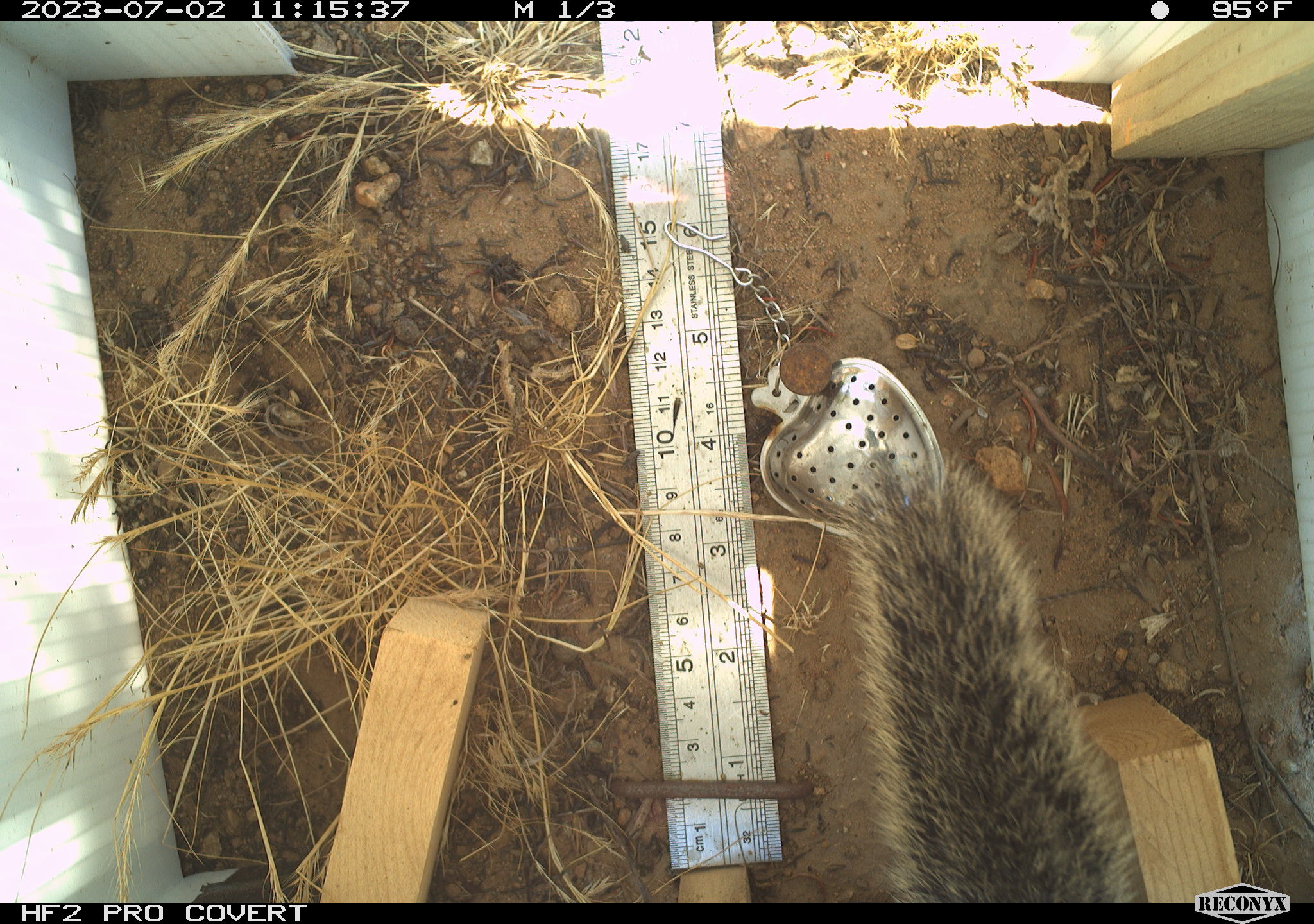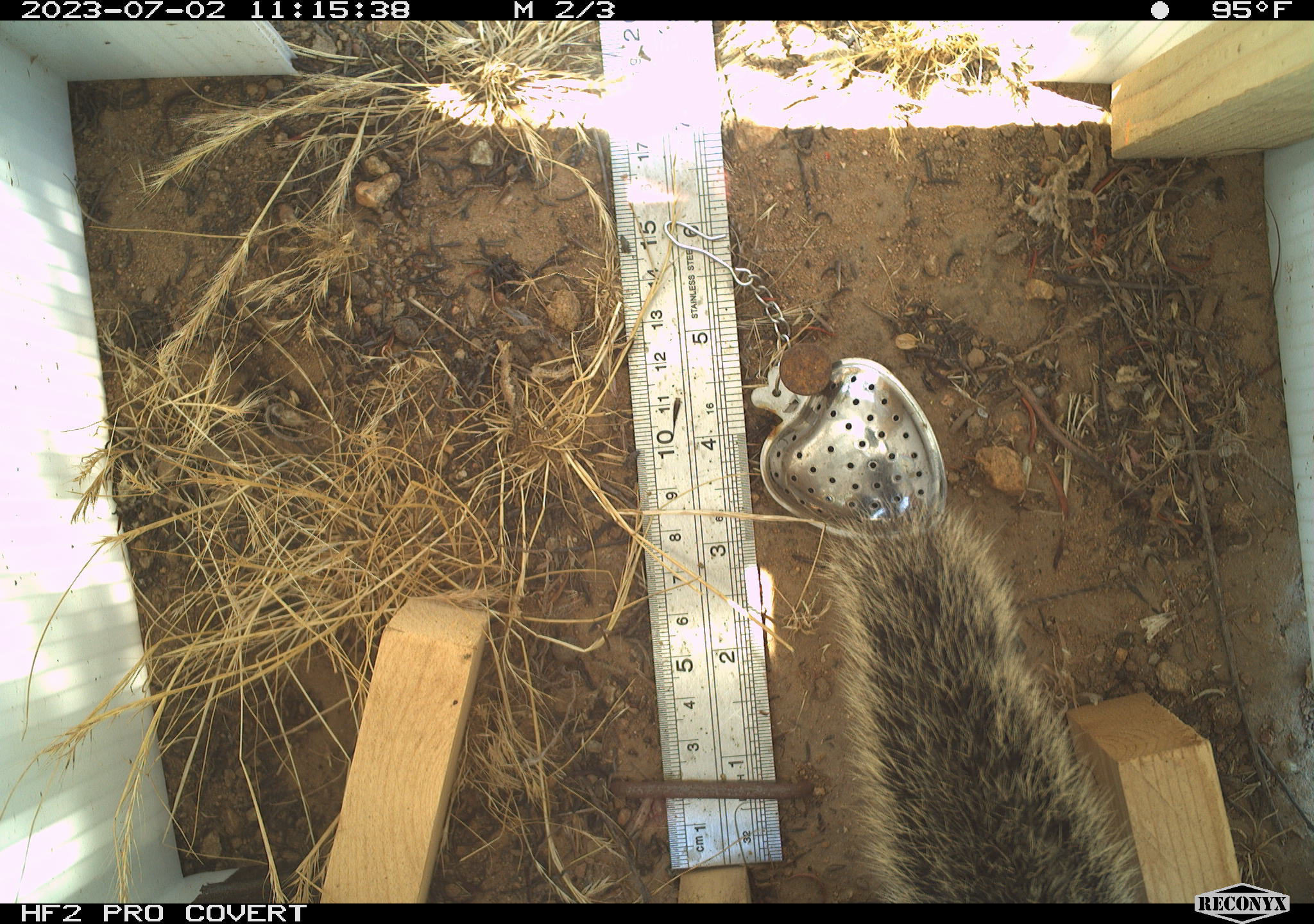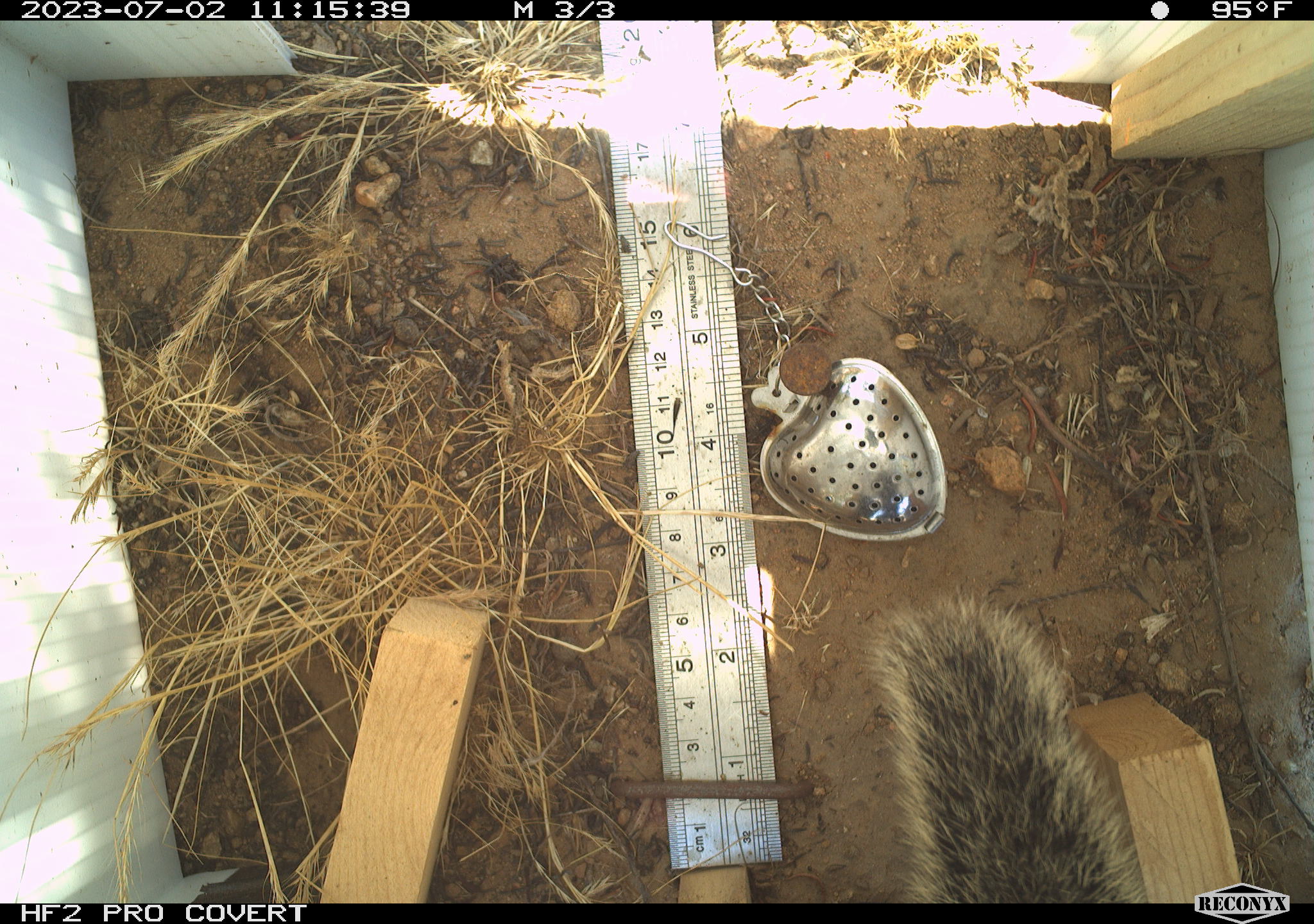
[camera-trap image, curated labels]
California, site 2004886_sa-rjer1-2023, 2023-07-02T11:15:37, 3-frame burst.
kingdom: Animalia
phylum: Chordata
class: Mammalia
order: Rodentia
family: Sciuridae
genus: Otospermophilus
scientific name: Otospermophilus beecheyi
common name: california ground squirrel